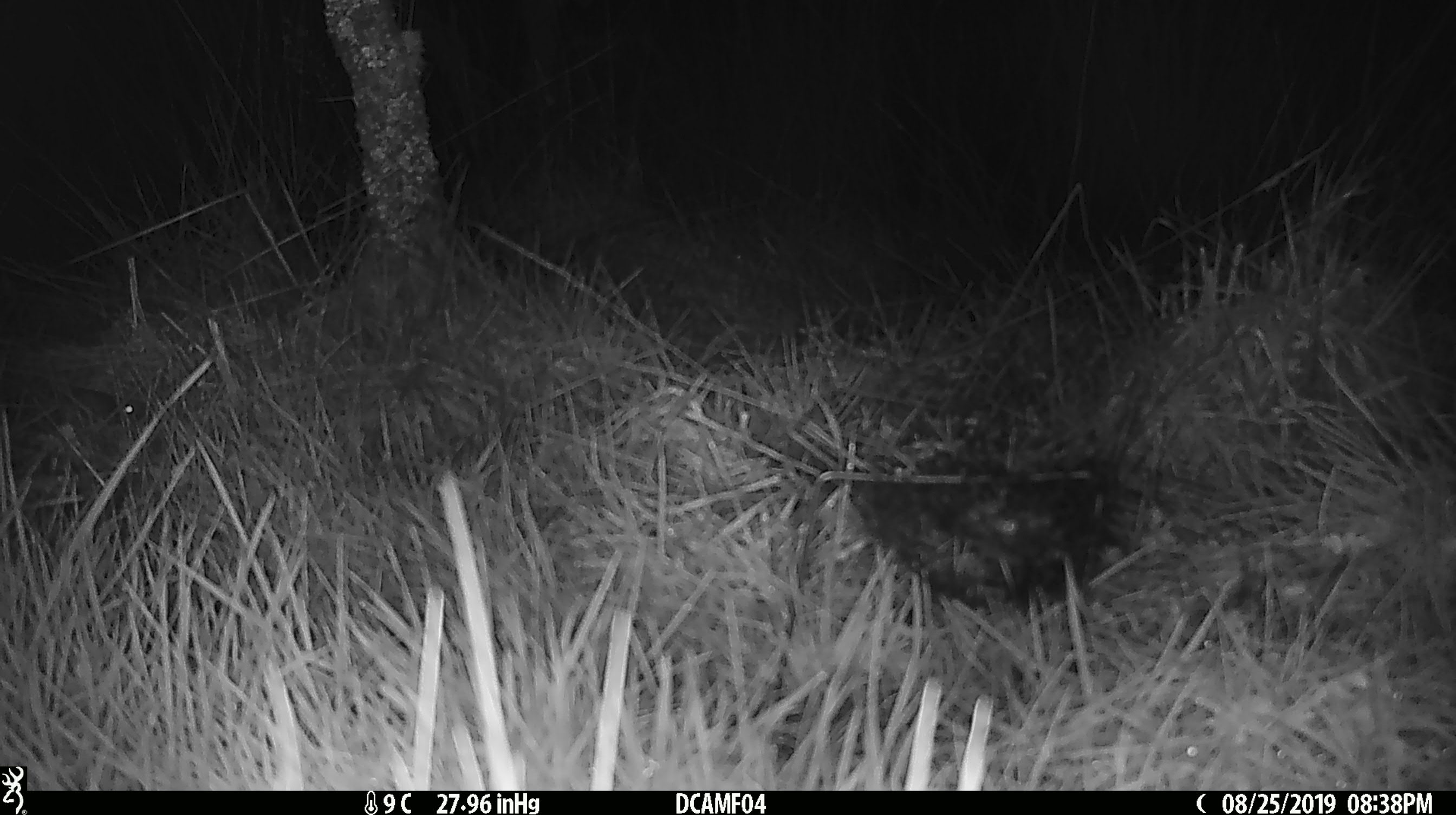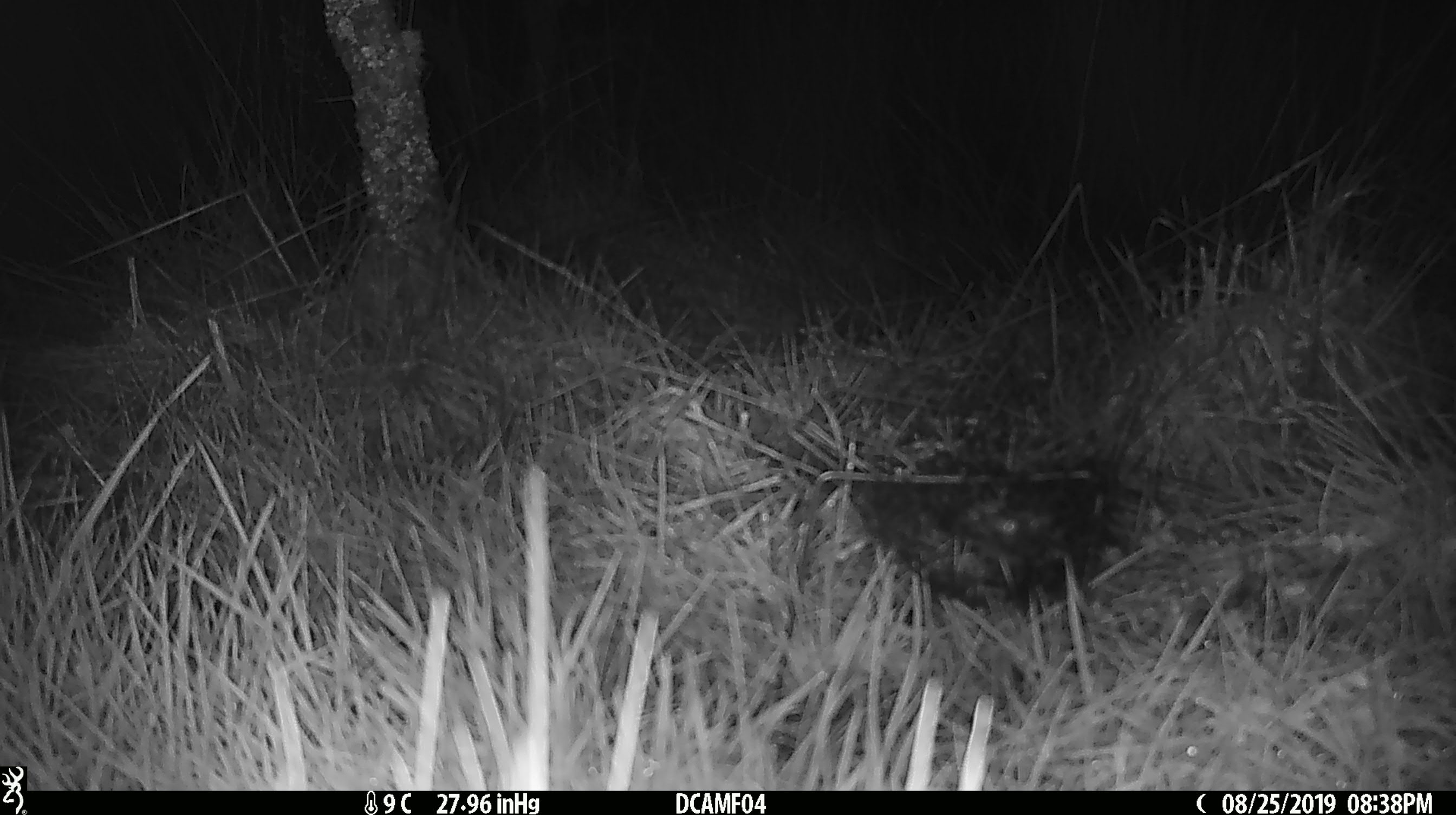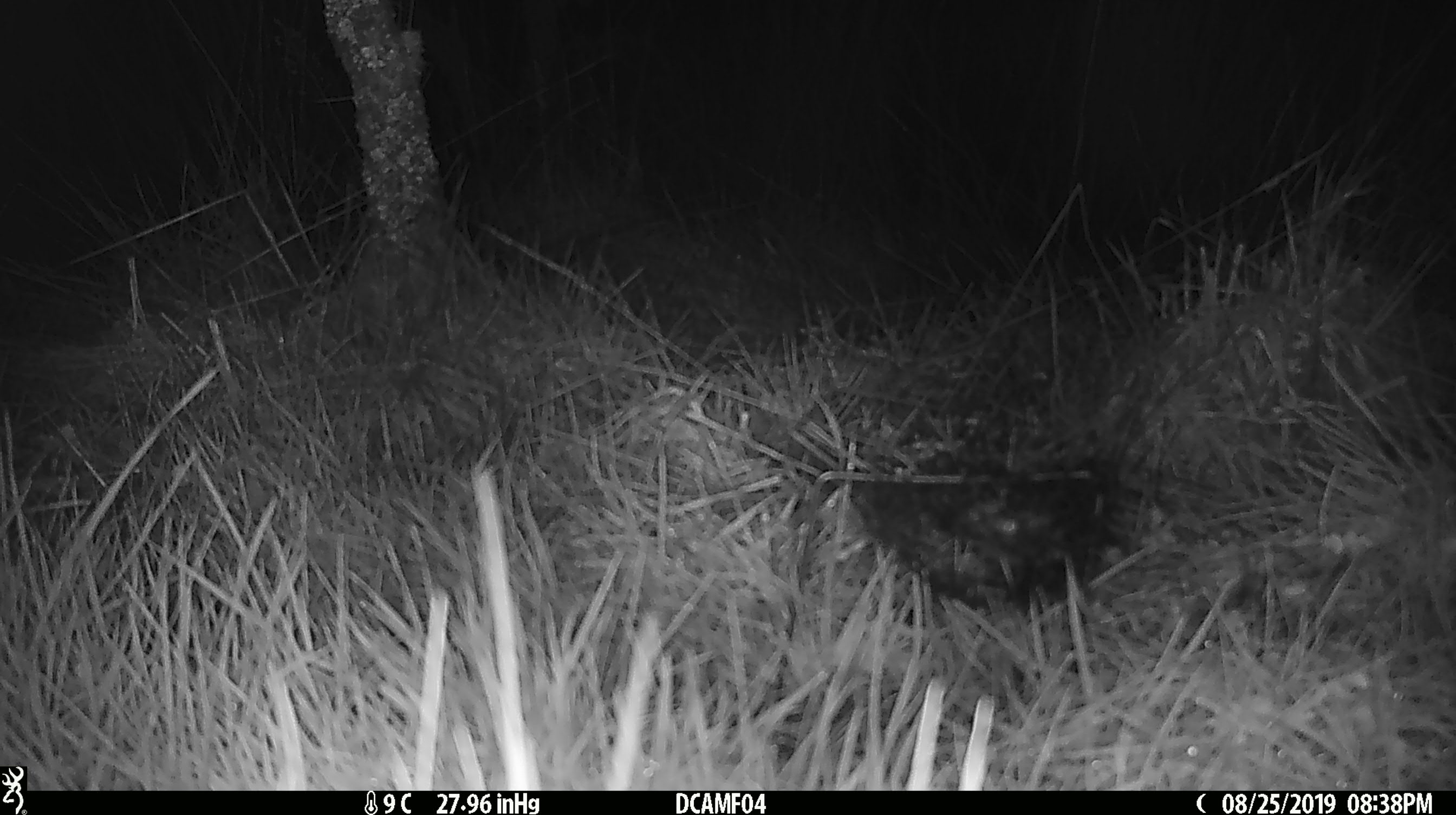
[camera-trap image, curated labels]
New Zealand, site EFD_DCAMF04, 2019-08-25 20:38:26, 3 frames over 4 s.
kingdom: Animalia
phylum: Chordata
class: Mammalia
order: Rodentia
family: Muridae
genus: Mus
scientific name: Mus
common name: mouse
Mouse (Mus).